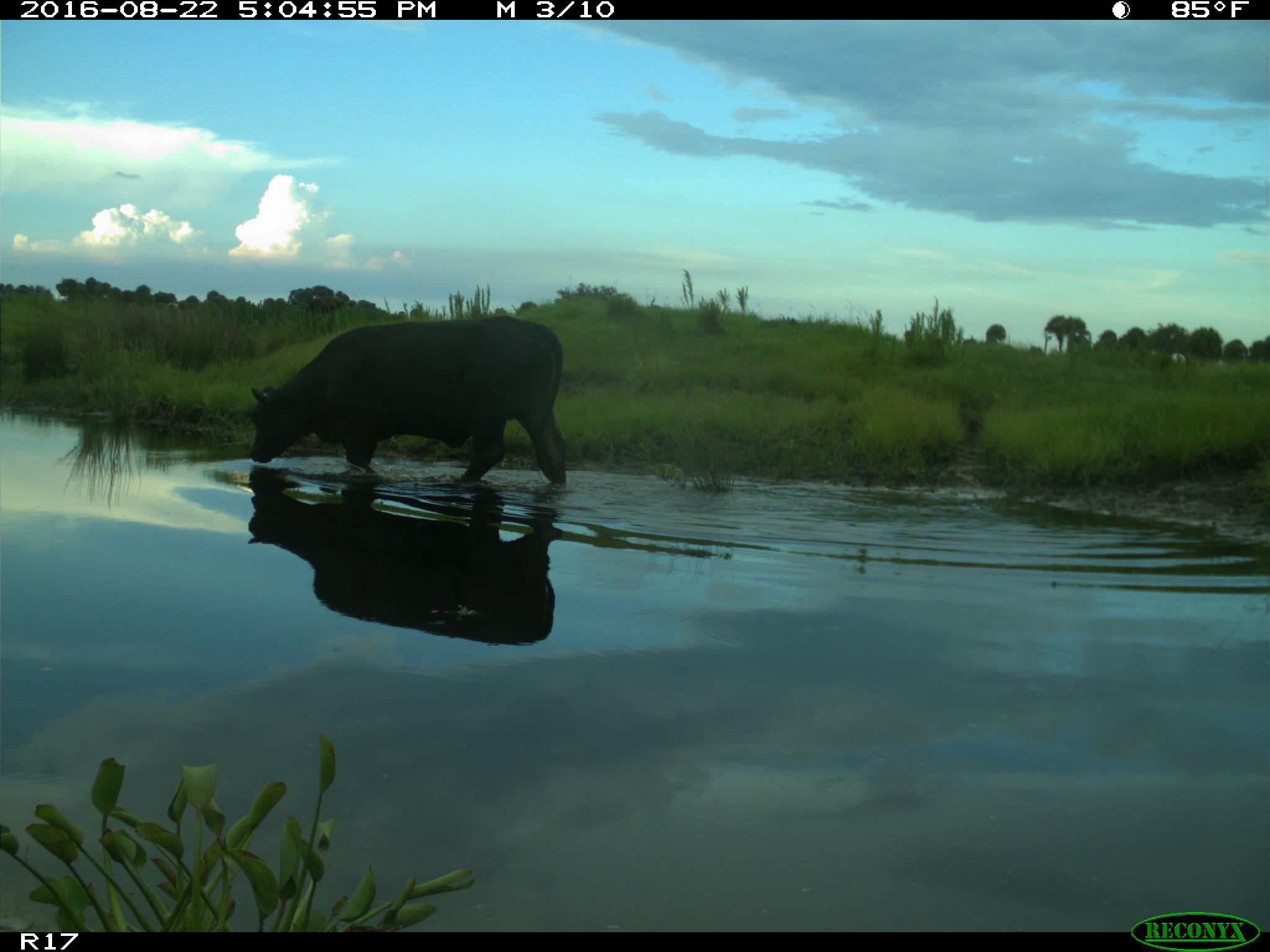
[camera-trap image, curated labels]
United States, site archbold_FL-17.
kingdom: Animalia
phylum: Chordata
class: Mammalia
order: Artiodactyla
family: Bovidae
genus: Bos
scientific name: Bos taurus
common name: domestic cow